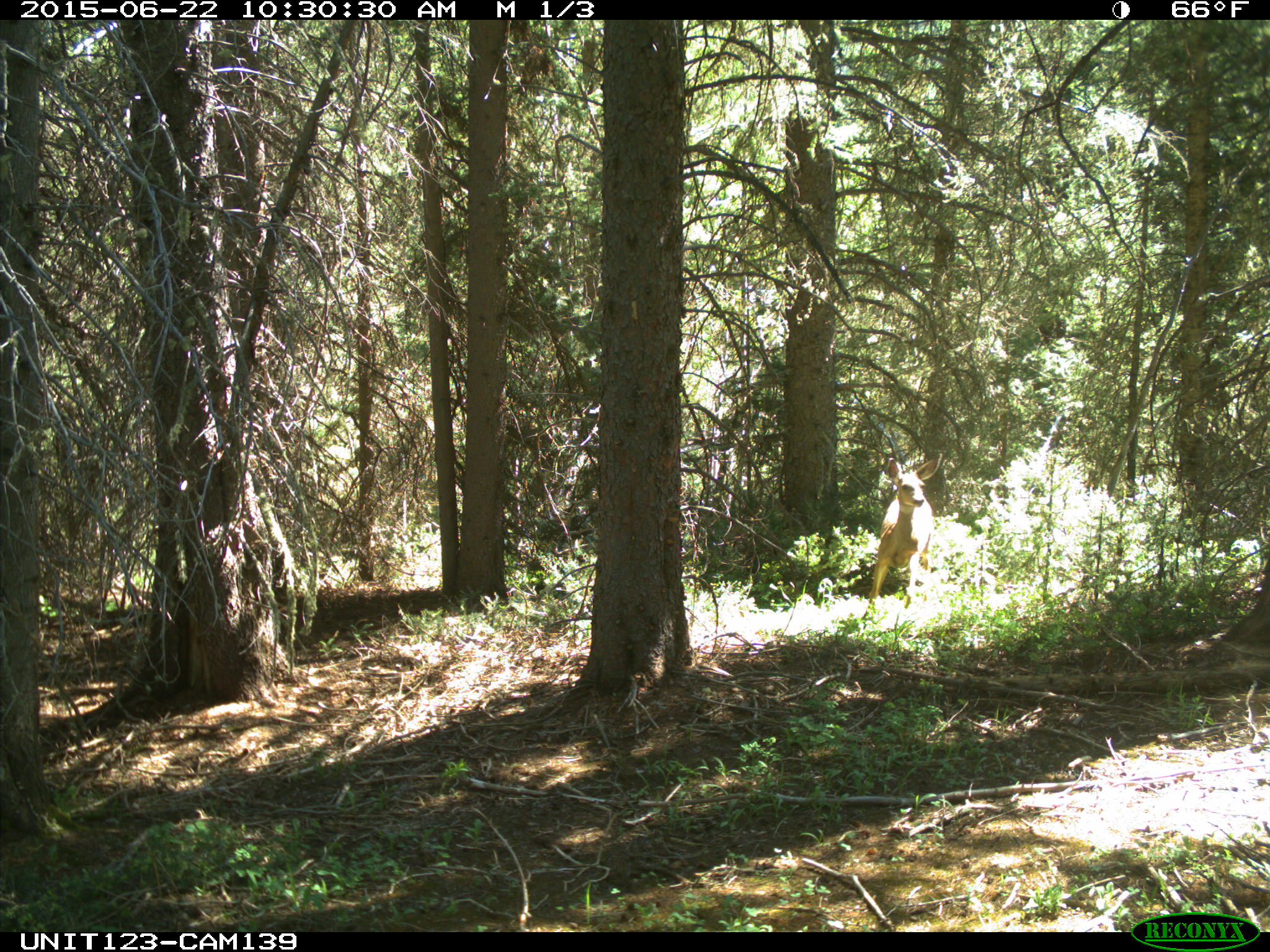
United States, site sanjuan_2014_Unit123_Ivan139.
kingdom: Animalia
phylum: Chordata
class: Mammalia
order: Artiodactyla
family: Cervidae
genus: Odocoileus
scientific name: Odocoileus hemionus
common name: mule deer